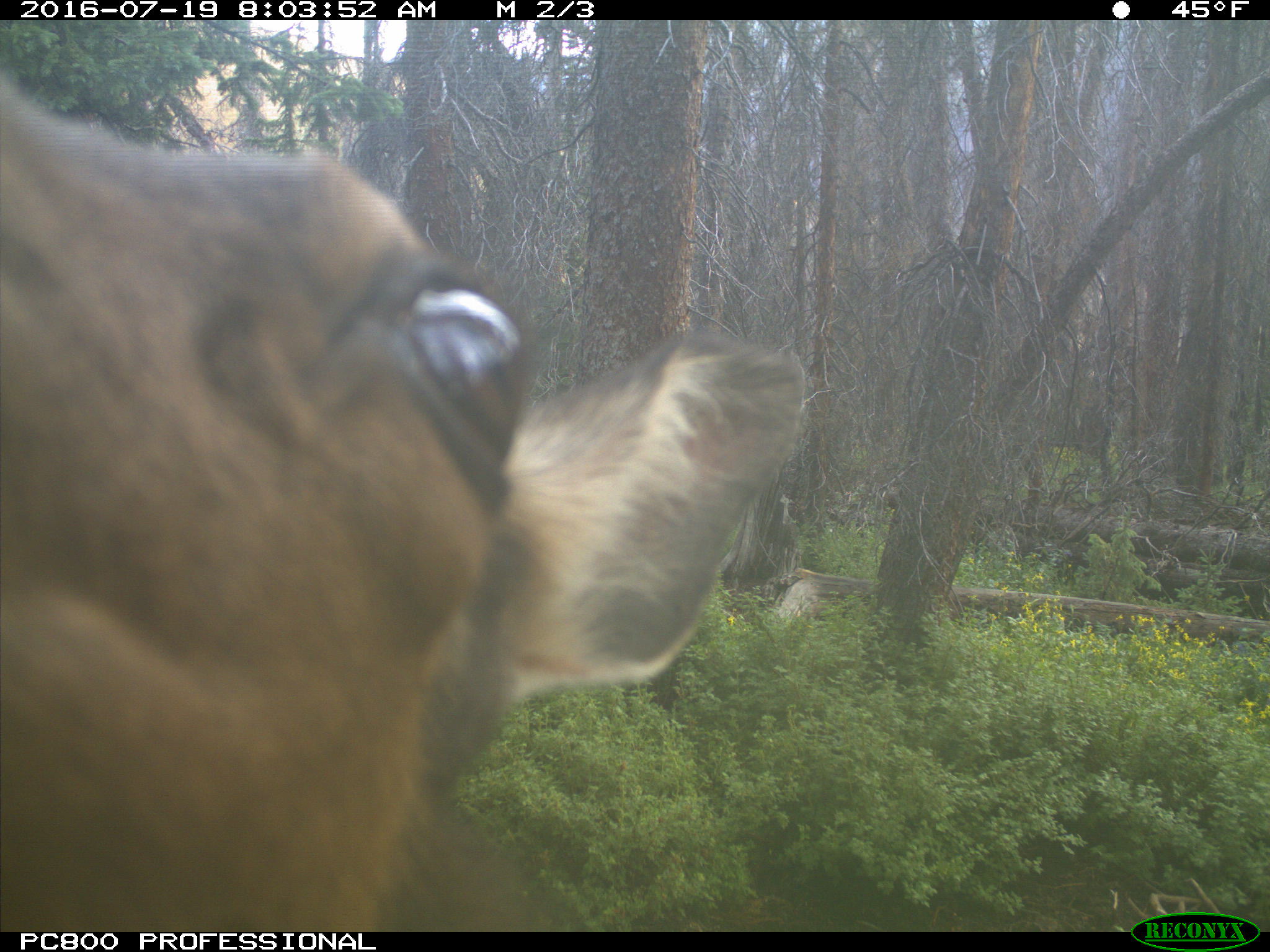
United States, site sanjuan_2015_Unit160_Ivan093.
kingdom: Animalia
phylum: Chordata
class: Mammalia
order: Artiodactyla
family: Cervidae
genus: Cervus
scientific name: Cervus elaphus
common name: red deer